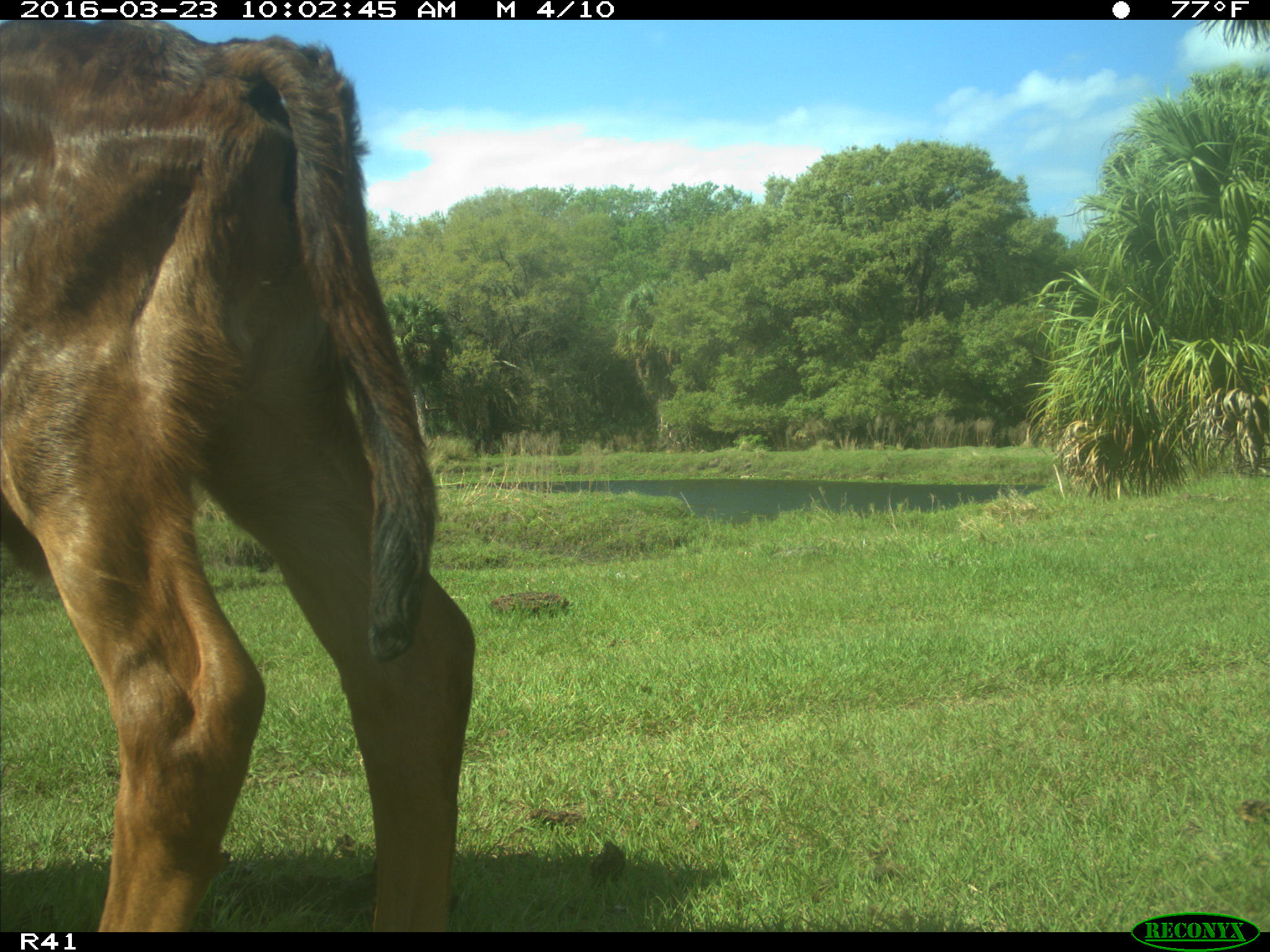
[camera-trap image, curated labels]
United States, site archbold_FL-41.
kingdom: Animalia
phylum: Chordata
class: Mammalia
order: Artiodactyla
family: Bovidae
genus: Bos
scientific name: Bos taurus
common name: domestic cow